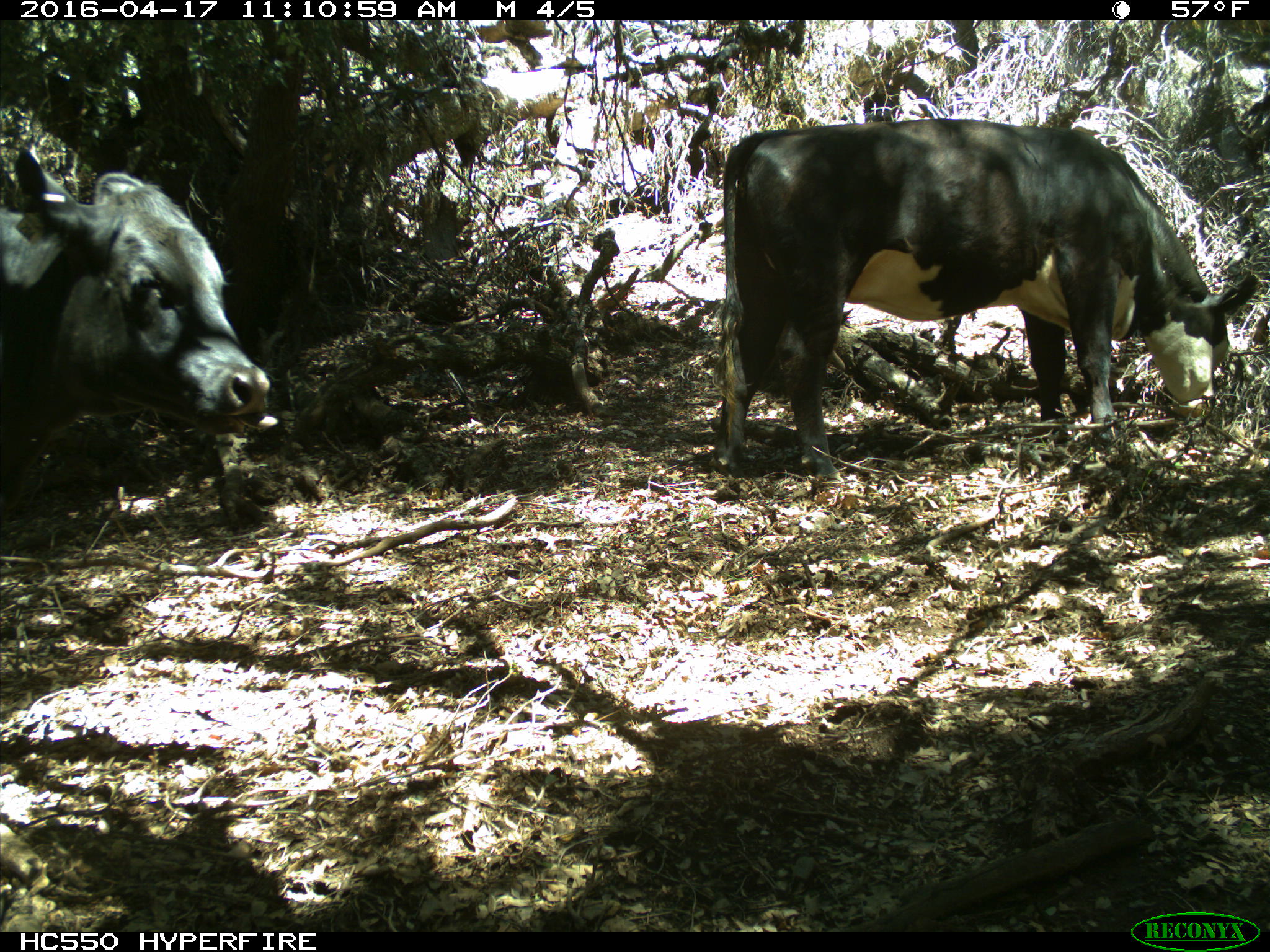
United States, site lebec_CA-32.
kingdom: Animalia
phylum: Chordata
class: Mammalia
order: Artiodactyla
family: Bovidae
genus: Bos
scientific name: Bos taurus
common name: domestic cow